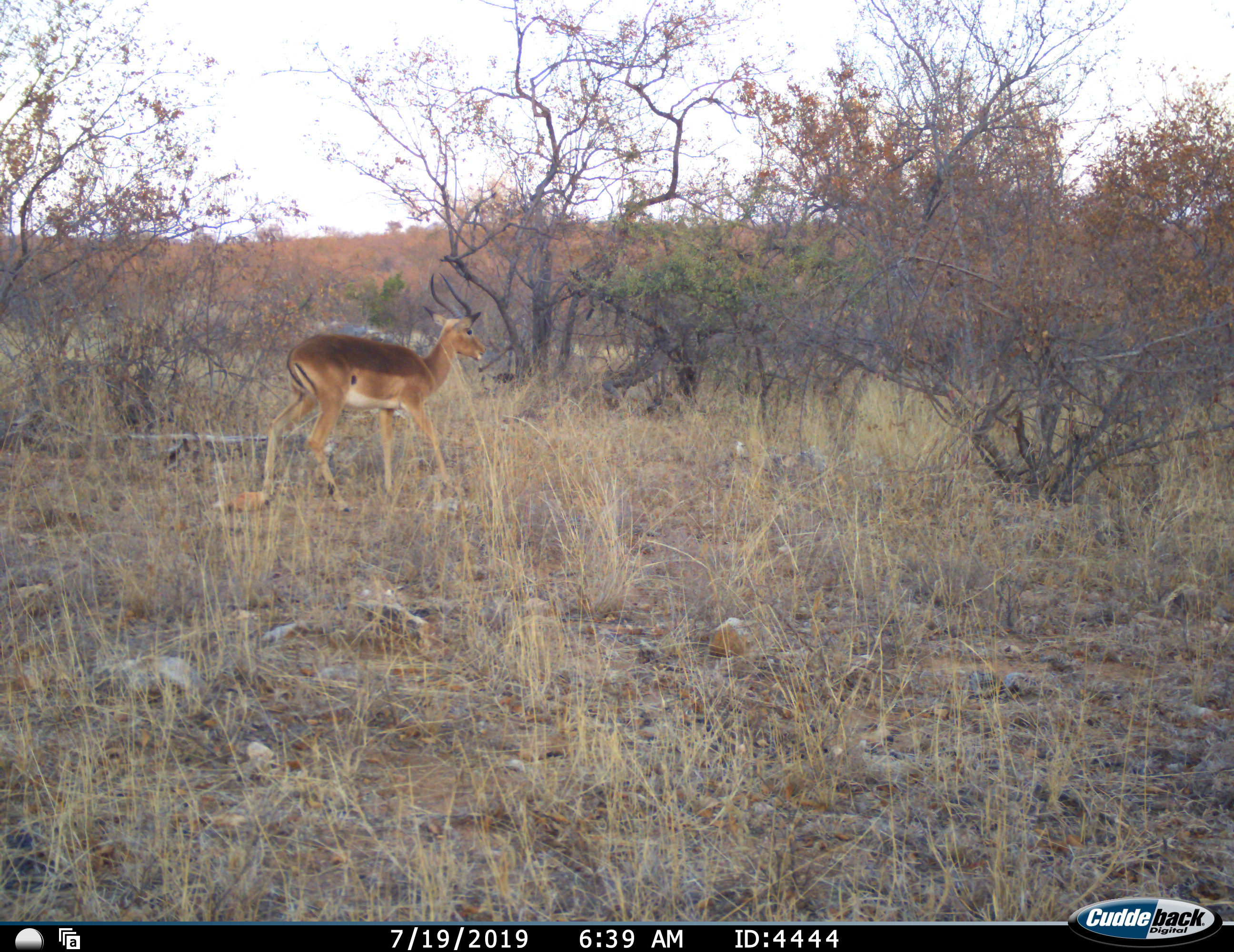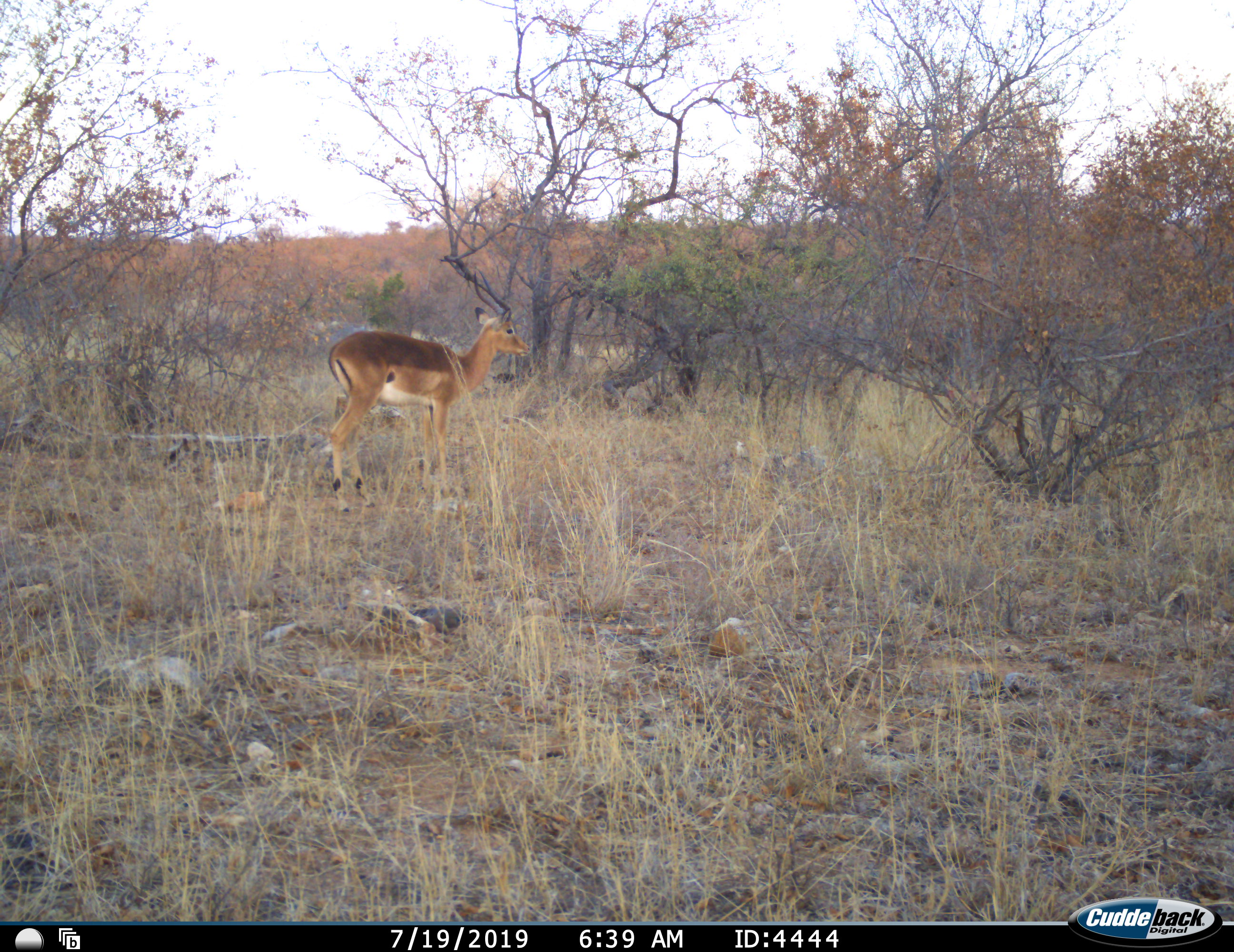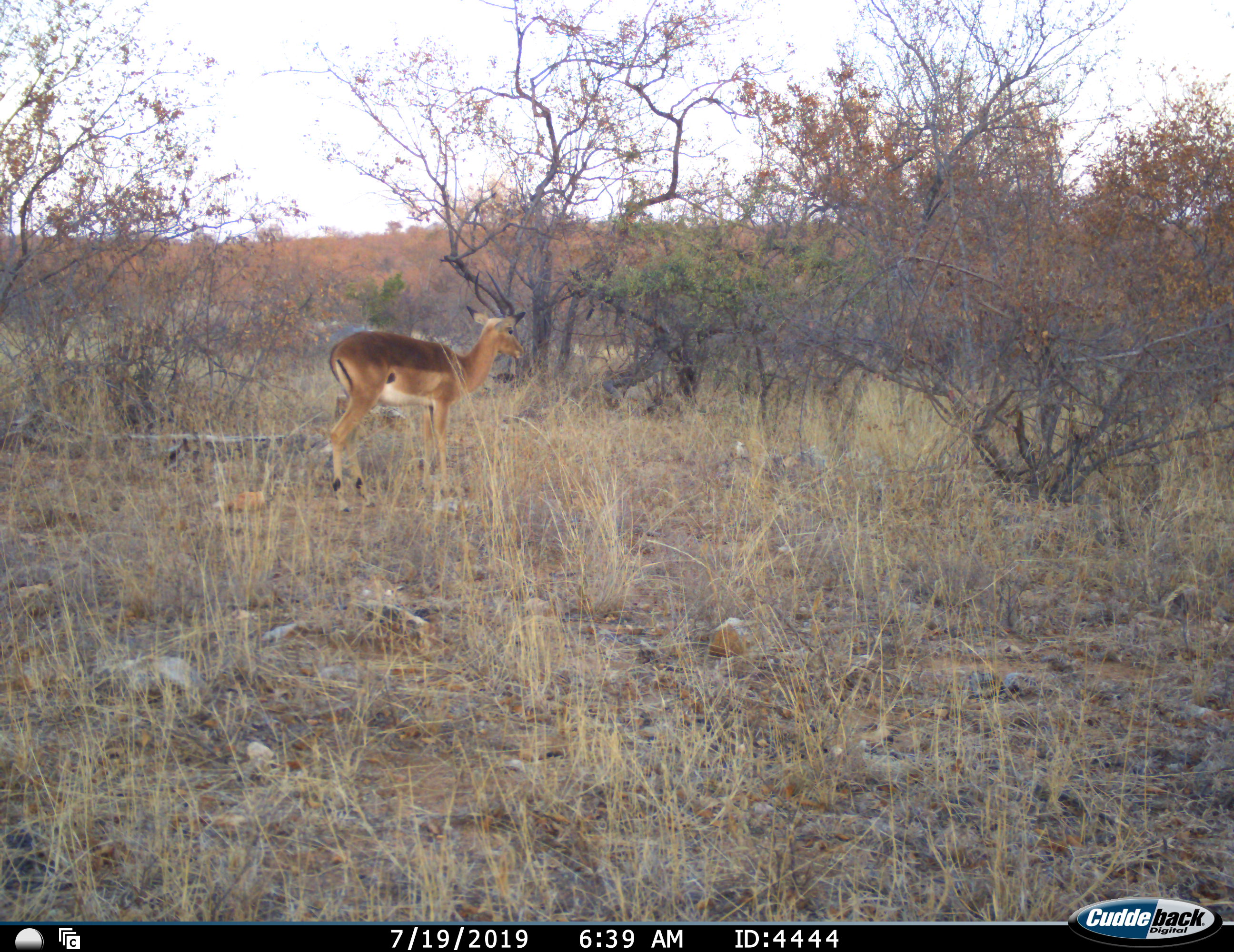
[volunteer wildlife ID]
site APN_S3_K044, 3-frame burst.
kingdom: Animalia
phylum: Chordata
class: Mammalia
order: Artiodactyla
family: Bovidae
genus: Aepyceros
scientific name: Aepyceros melampus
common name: impala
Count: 1.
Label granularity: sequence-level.